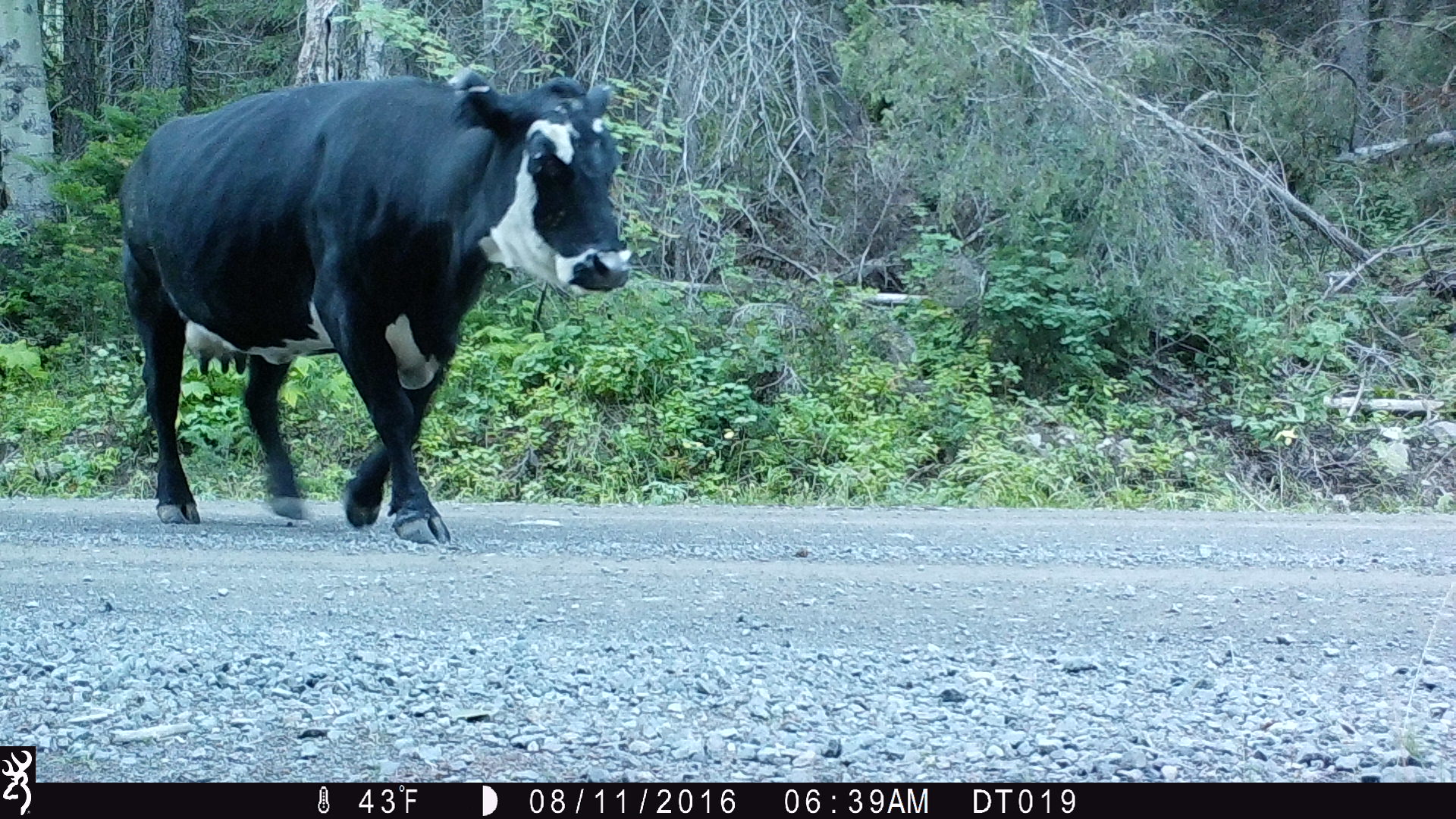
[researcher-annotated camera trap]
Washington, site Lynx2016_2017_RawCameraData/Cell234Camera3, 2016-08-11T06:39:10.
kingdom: Animalia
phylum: Chordata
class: Mammalia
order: Artiodactyla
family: Bovidae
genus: Bos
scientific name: Bos taurus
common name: domestic cattle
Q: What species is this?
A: Domestic cattle (Bos taurus).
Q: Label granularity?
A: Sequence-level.